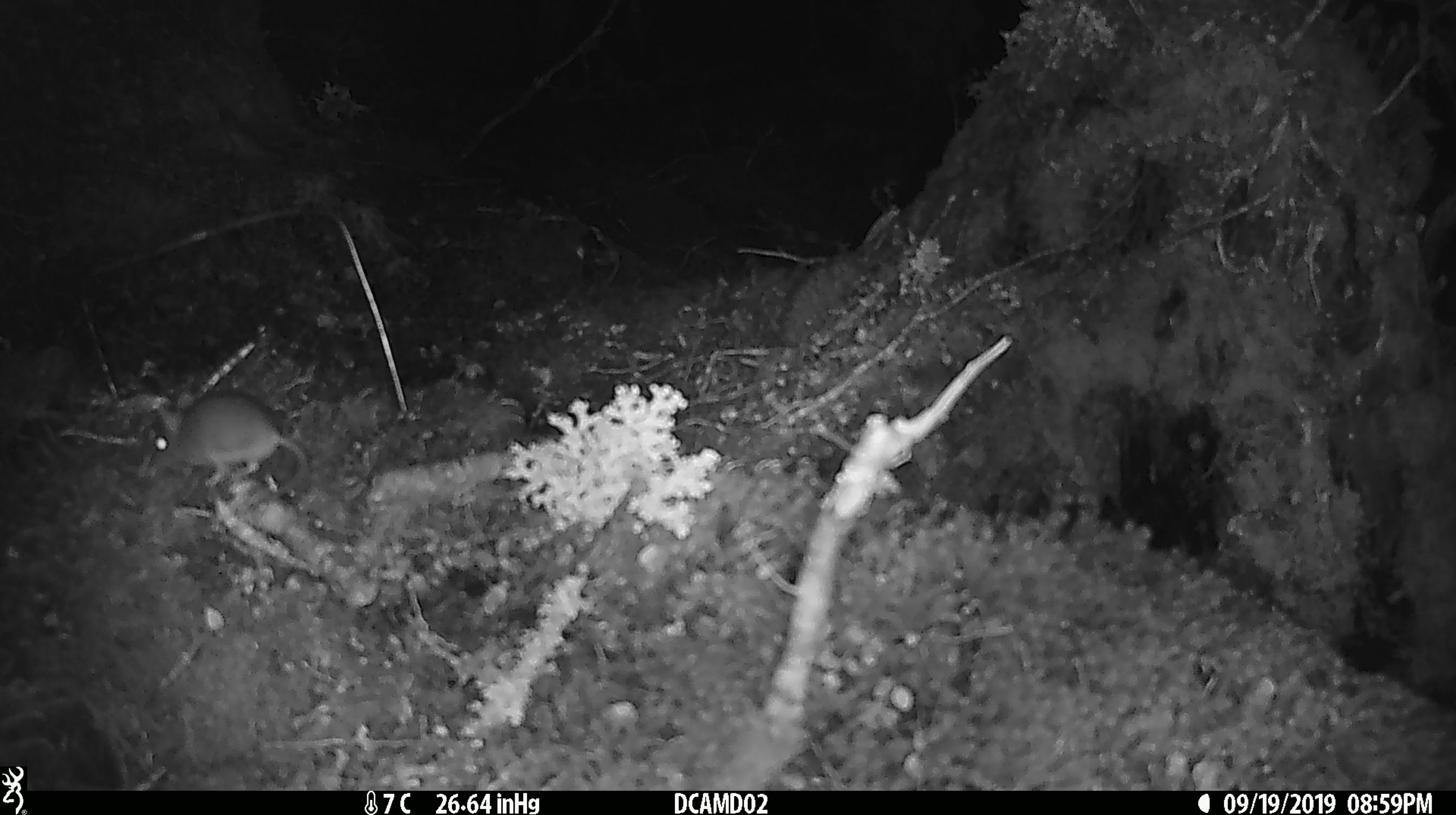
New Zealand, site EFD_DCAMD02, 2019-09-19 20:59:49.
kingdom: Animalia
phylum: Chordata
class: Mammalia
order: Rodentia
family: Muridae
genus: Mus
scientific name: Mus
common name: mouse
Mouse (Mus).